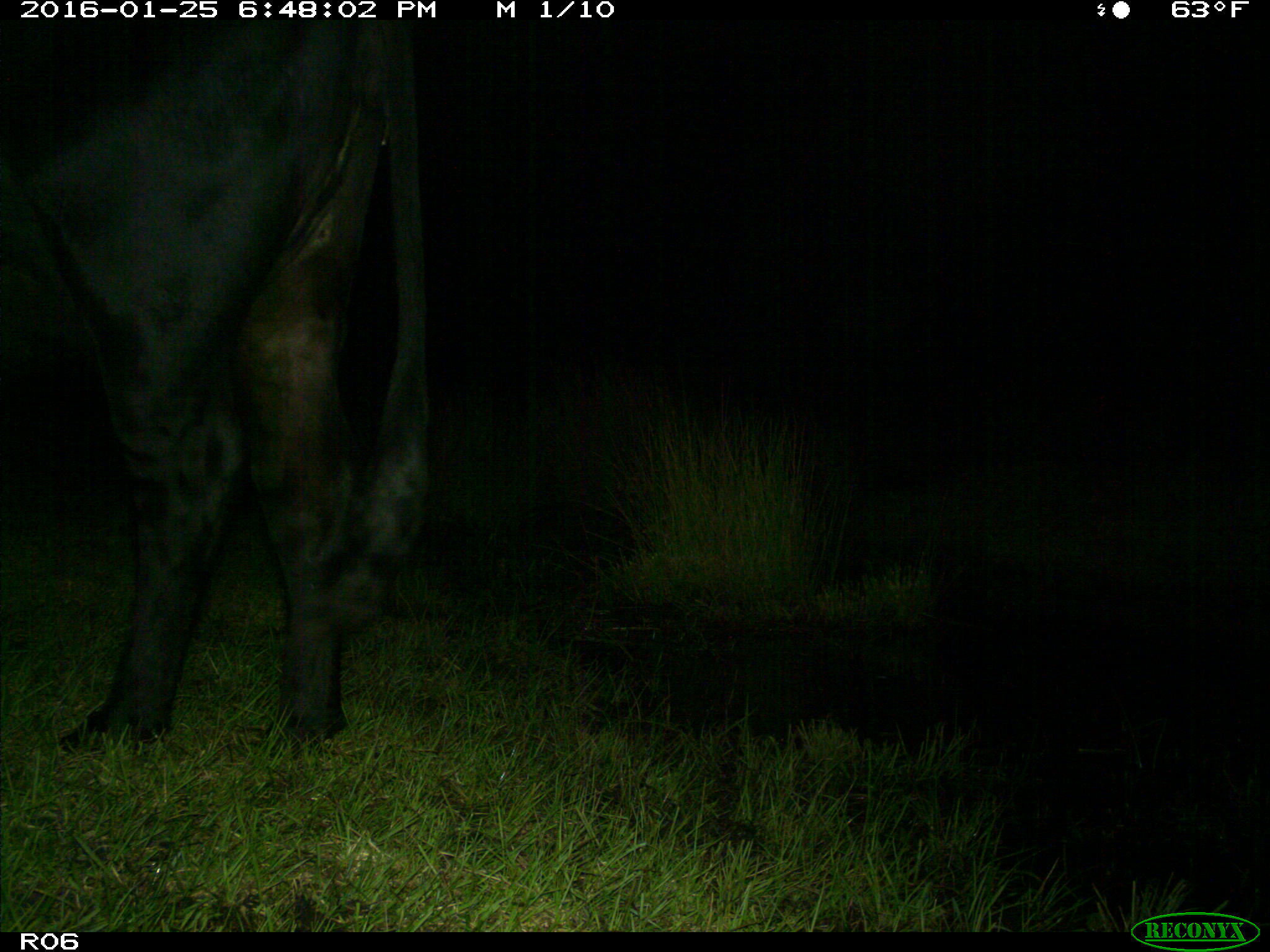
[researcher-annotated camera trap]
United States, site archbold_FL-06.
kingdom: Animalia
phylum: Chordata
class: Mammalia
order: Artiodactyla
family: Bovidae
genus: Bos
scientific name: Bos taurus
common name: domestic cow